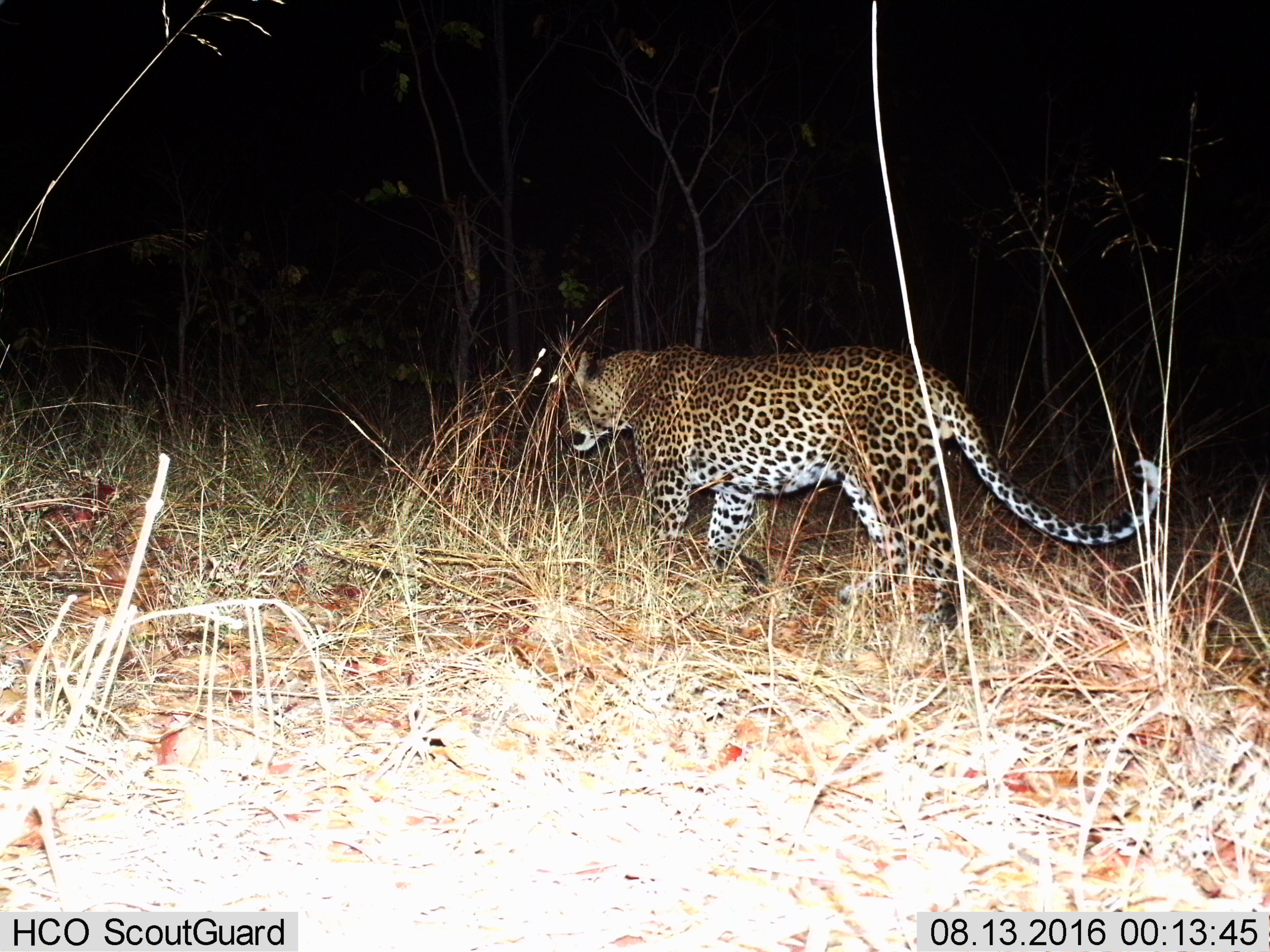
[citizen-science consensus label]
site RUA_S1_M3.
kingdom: Animalia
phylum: Chordata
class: Mammalia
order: Carnivora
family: Felidae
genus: Panthera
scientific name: Panthera pardus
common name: leopard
Leopard (Panthera pardus), count 1. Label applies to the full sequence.